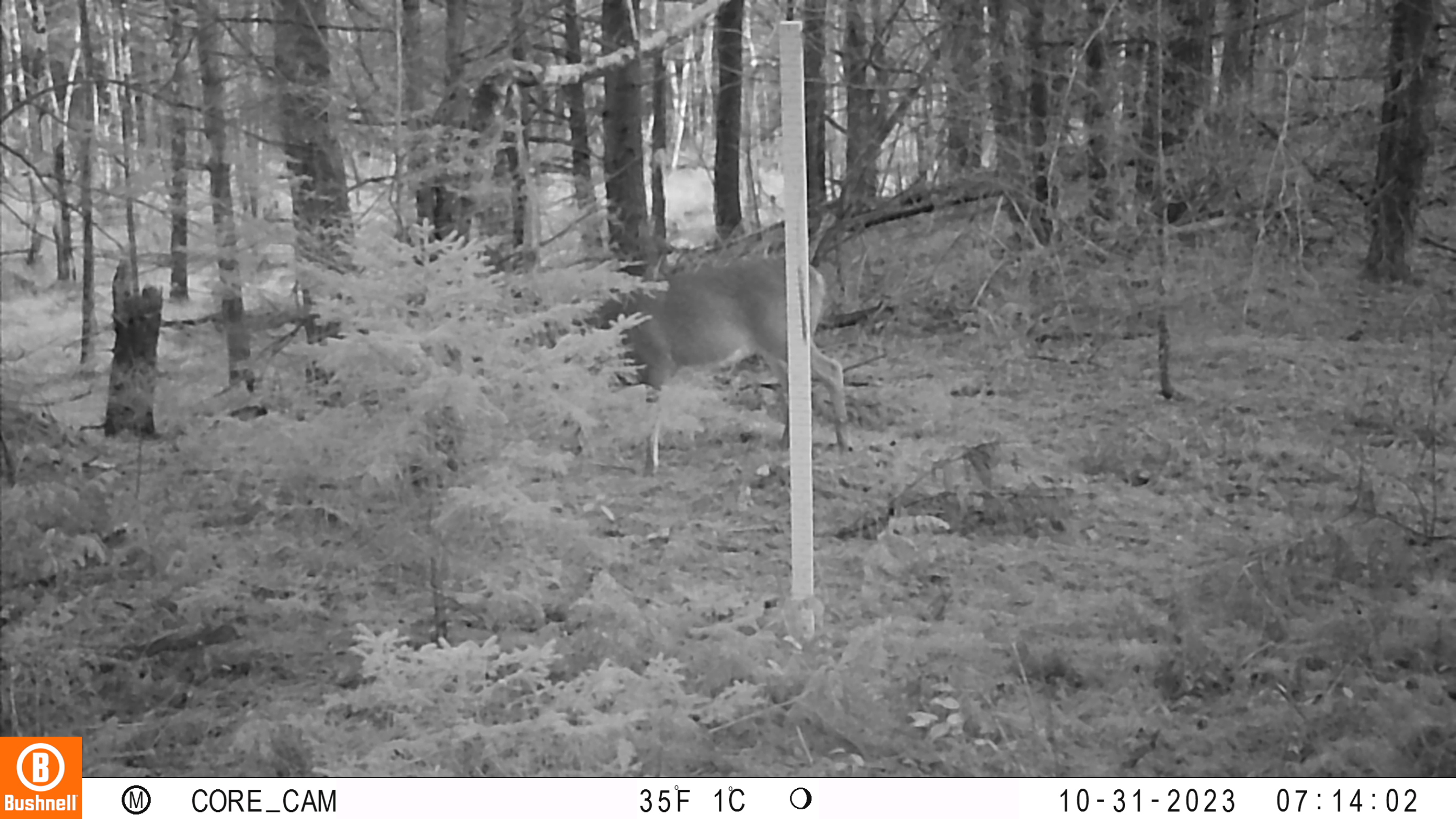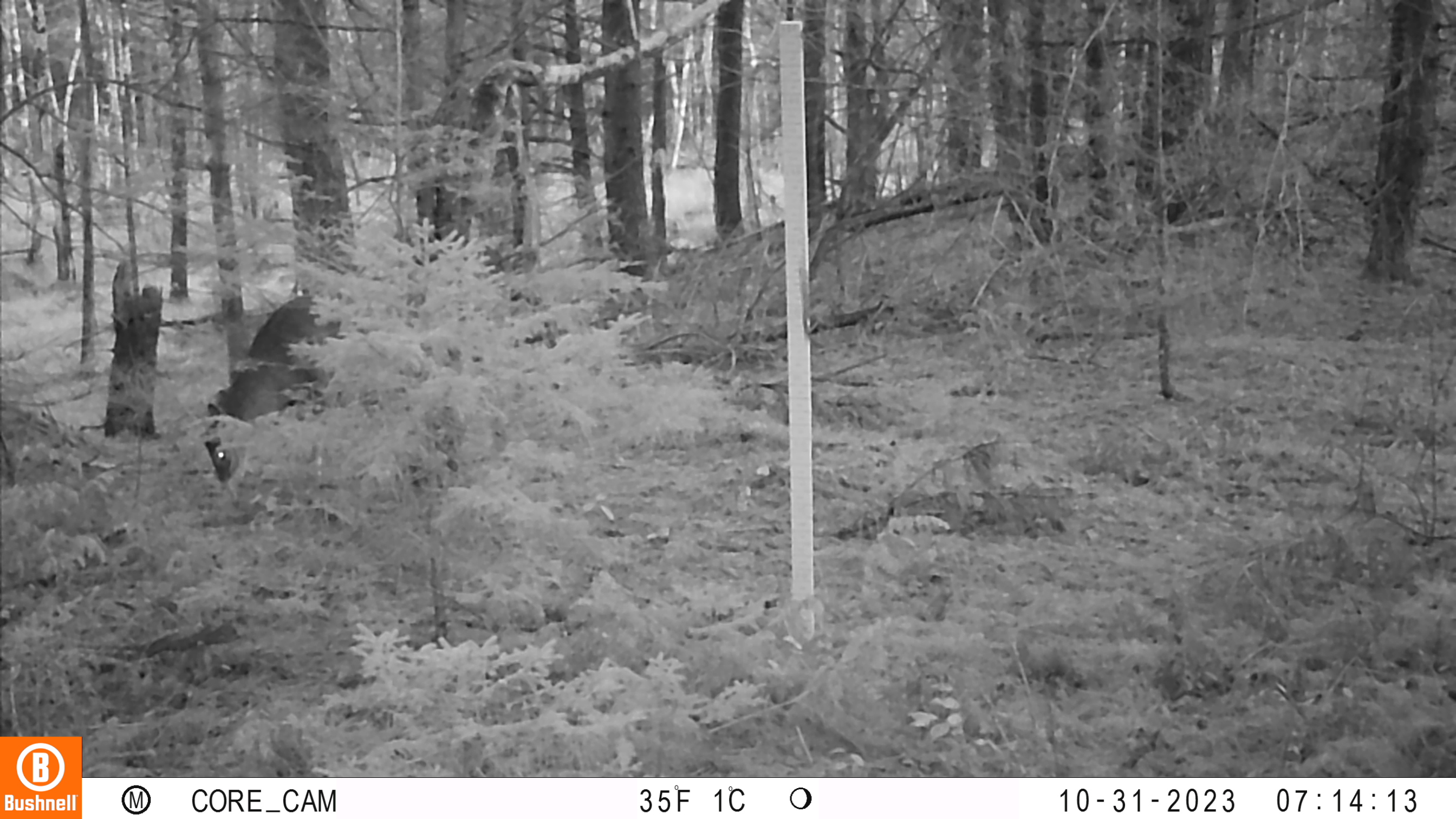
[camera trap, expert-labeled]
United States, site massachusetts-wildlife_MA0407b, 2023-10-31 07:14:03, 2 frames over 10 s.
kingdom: Animalia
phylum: Chordata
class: Mammalia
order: Artiodactyla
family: Cervidae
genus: Odocoileus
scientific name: Odocoileus virginianus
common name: white-tailed deer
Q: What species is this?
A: White-tailed deer (Odocoileus virginianus).